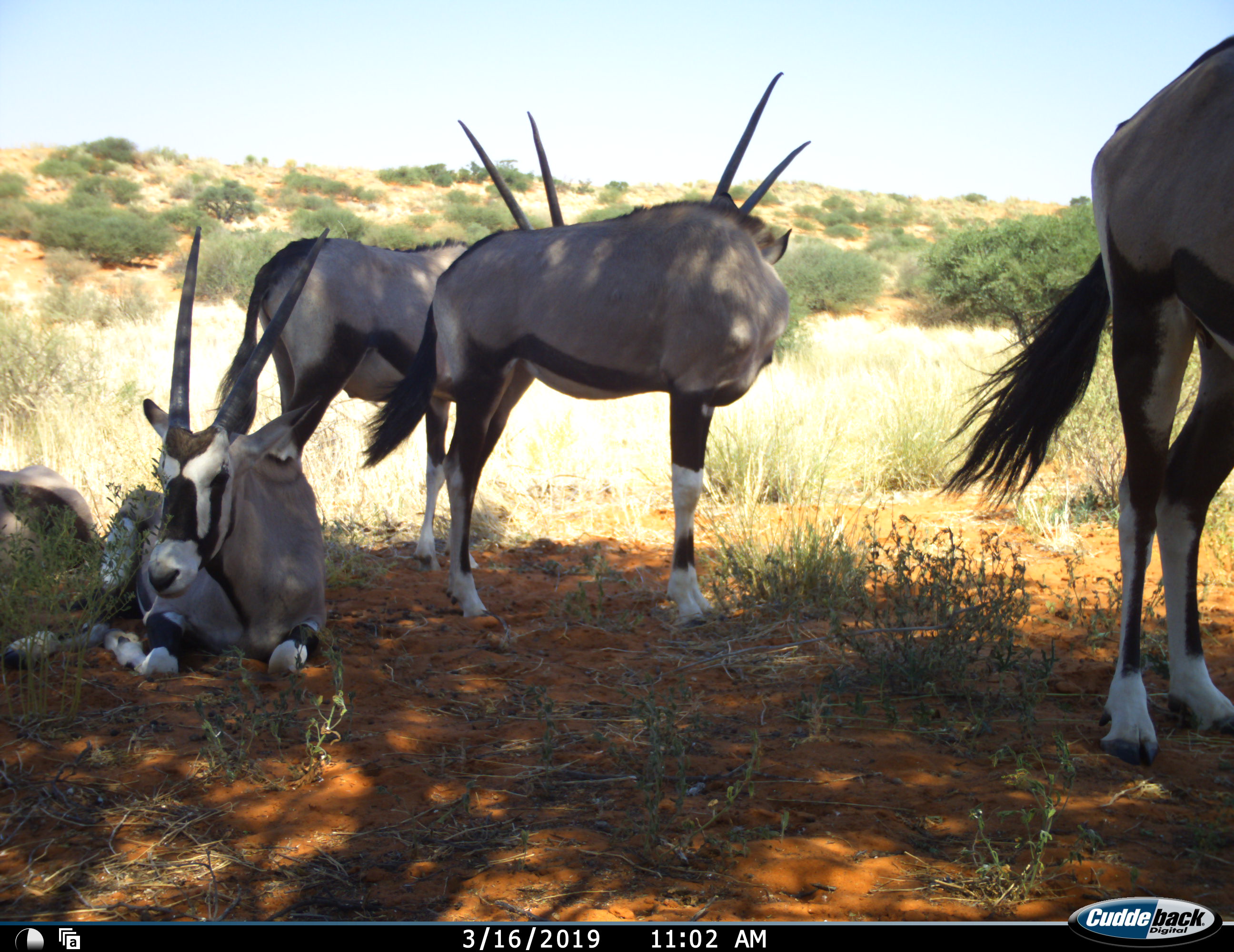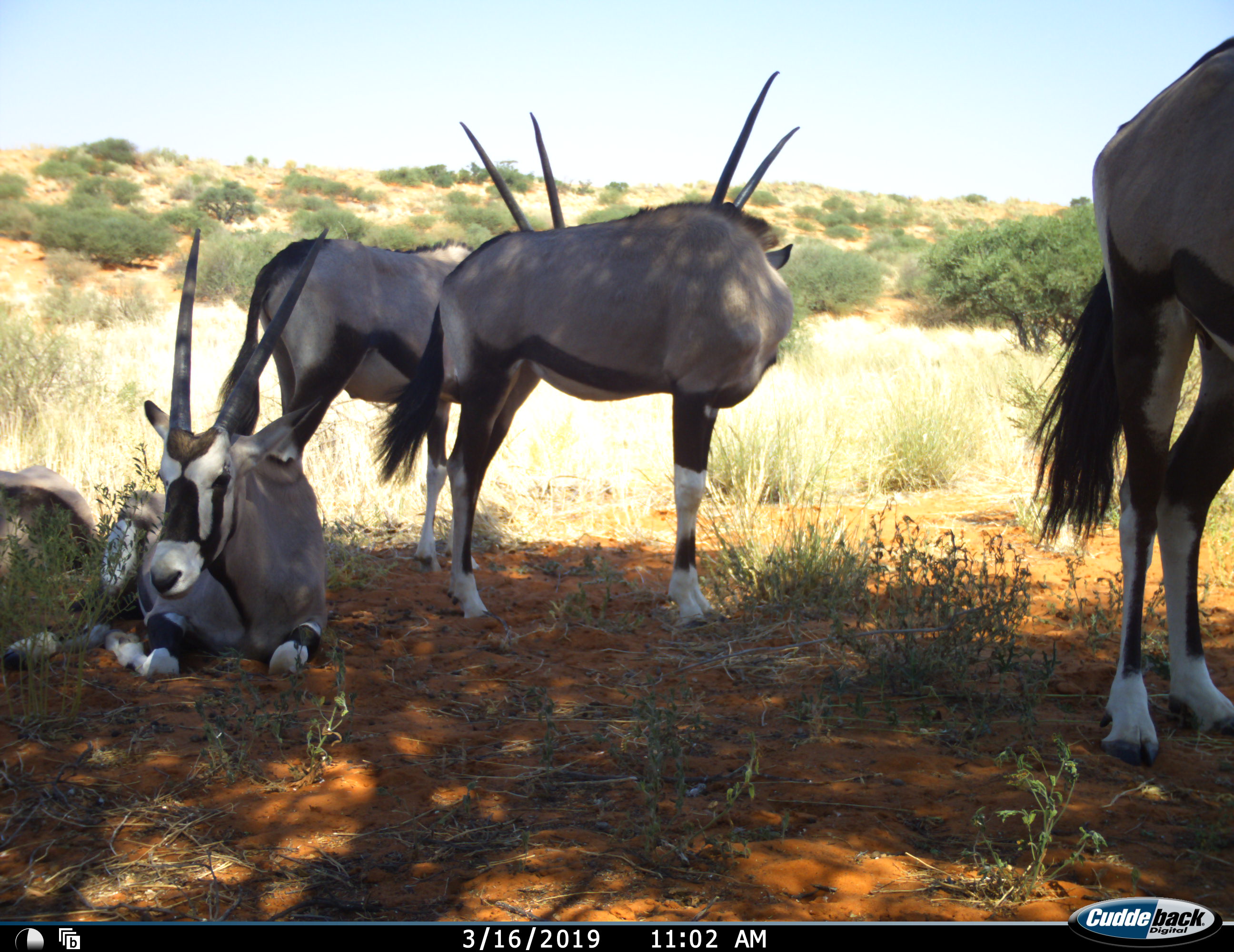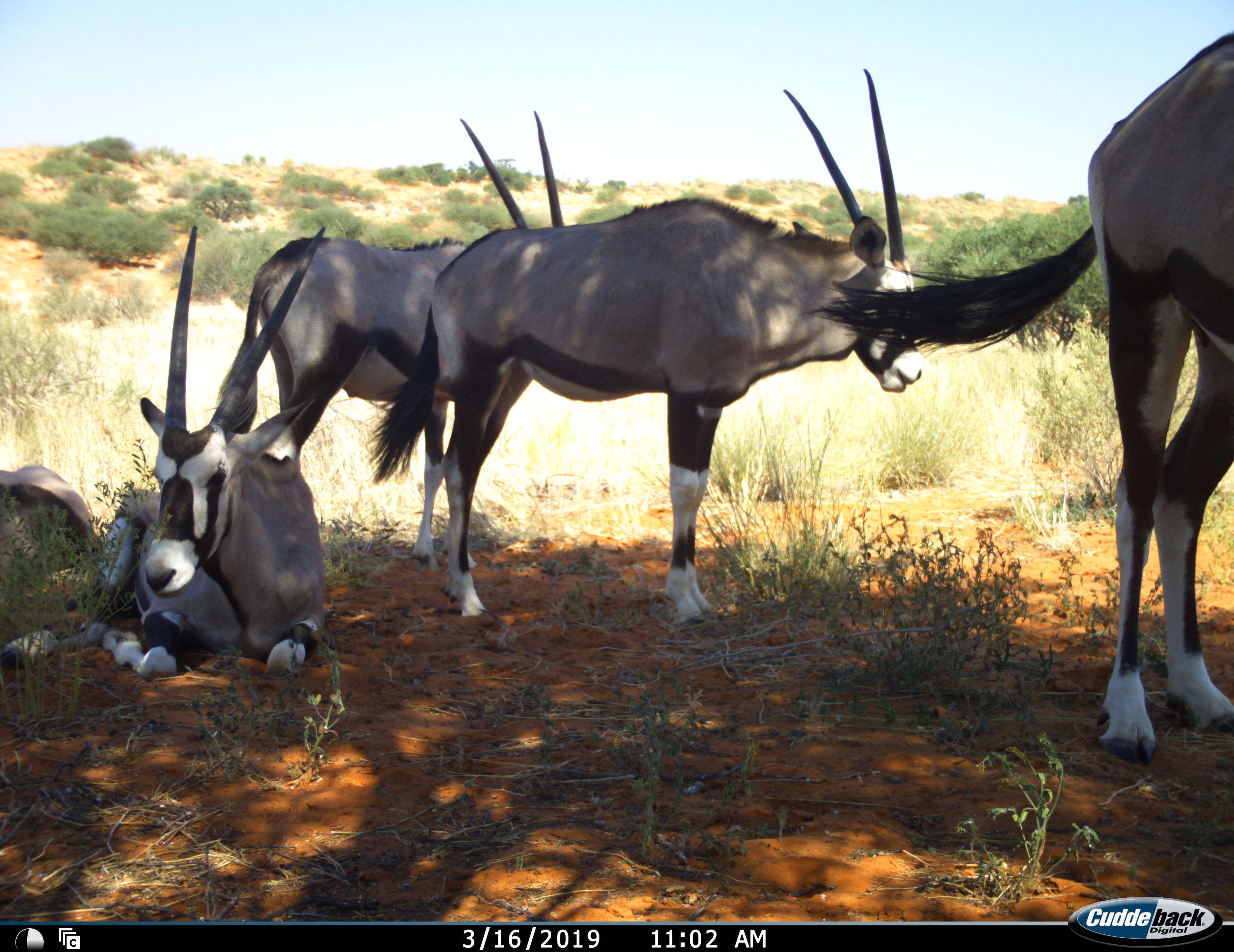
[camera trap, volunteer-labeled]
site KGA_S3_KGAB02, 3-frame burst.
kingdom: Animalia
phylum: Chordata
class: Mammalia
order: Artiodactyla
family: Bovidae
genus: Oryx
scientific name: Oryx gazella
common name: gemsbok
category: oryx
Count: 5.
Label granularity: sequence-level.